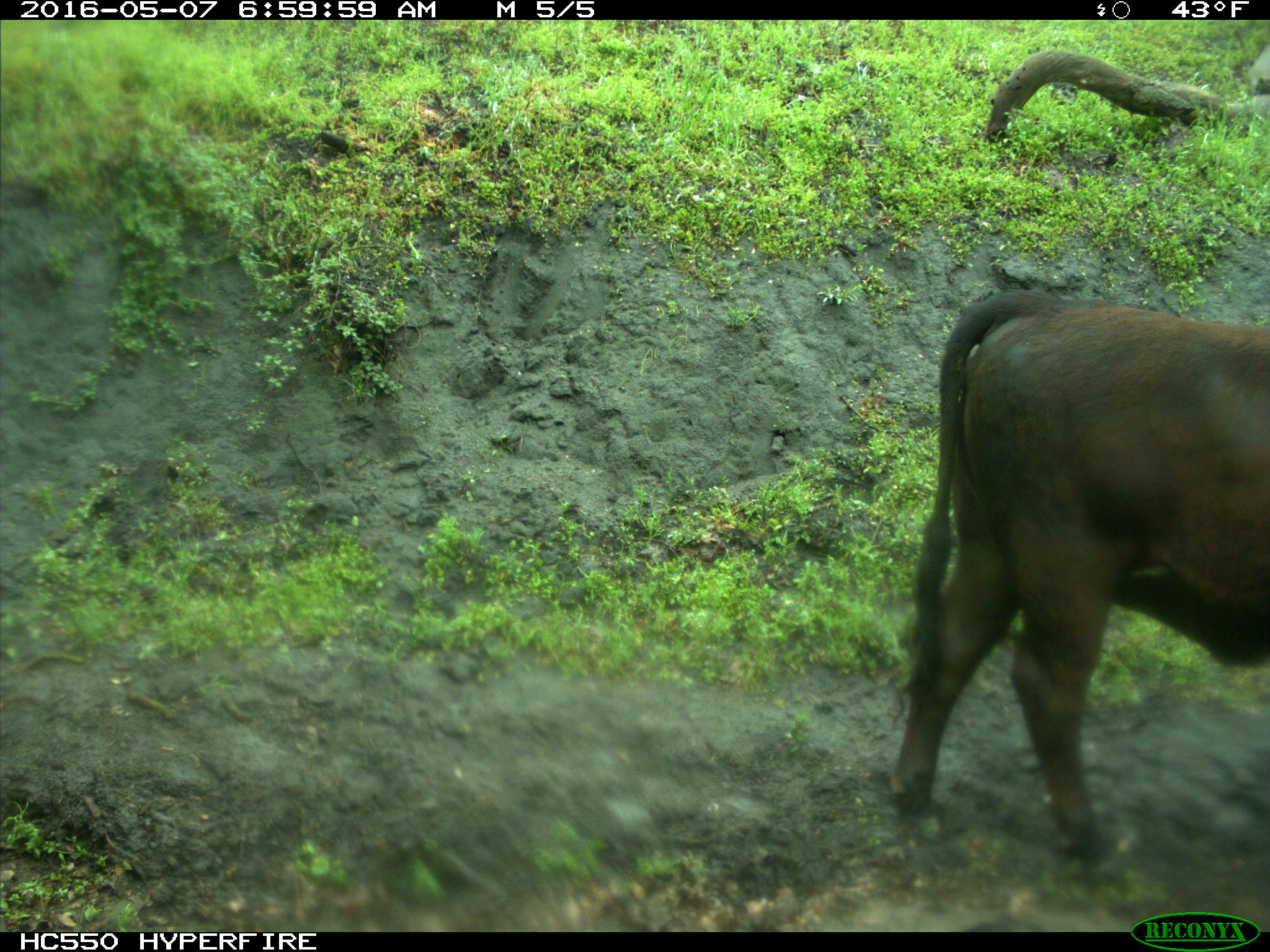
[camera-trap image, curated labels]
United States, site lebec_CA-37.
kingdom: Animalia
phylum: Chordata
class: Mammalia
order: Artiodactyla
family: Bovidae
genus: Bos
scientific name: Bos taurus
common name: domestic cow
Bos taurus (domestic cow).